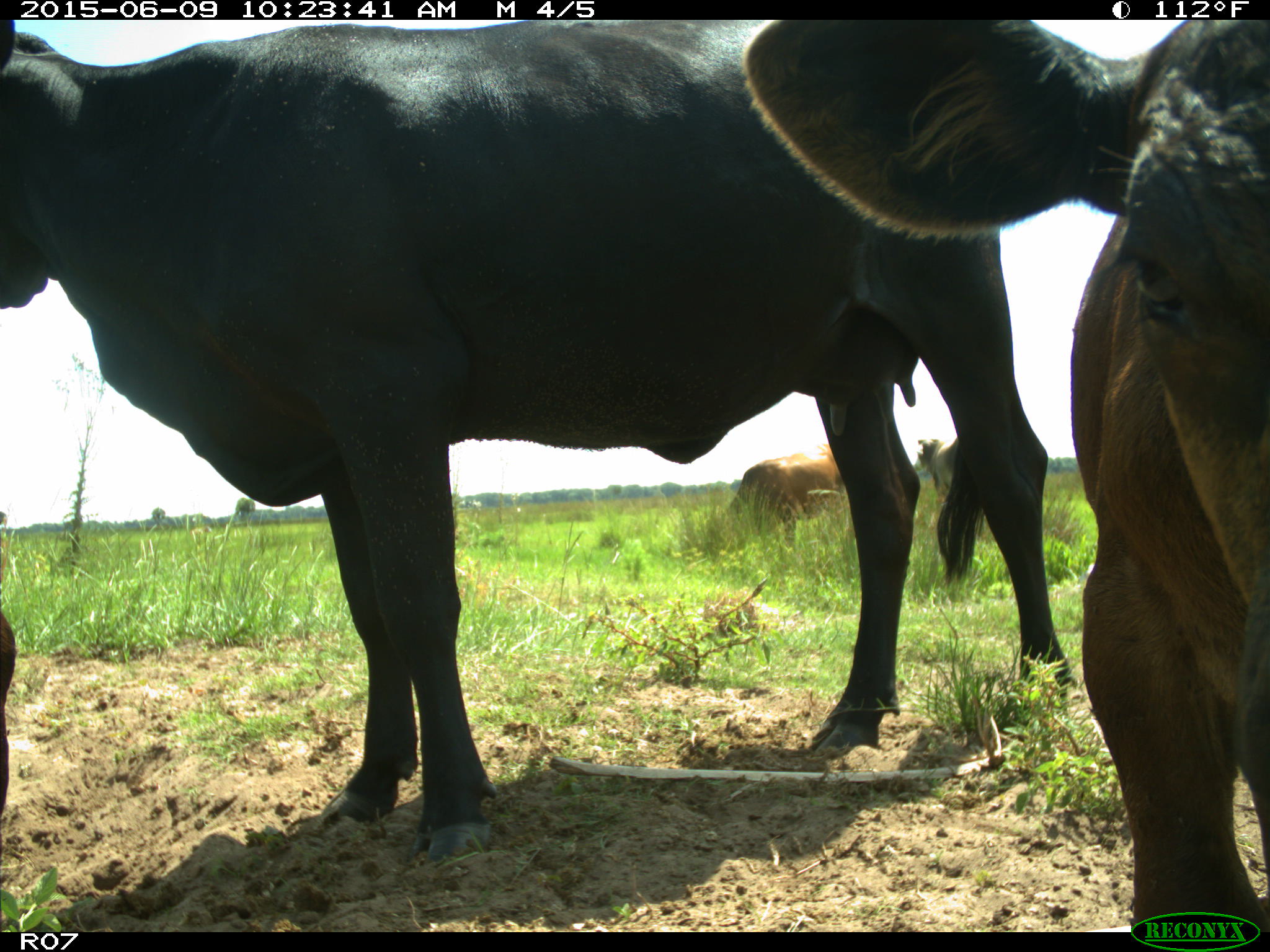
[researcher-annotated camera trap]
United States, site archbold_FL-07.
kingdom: Animalia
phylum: Chordata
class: Mammalia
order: Artiodactyla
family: Bovidae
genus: Bos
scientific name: Bos taurus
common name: domestic cow